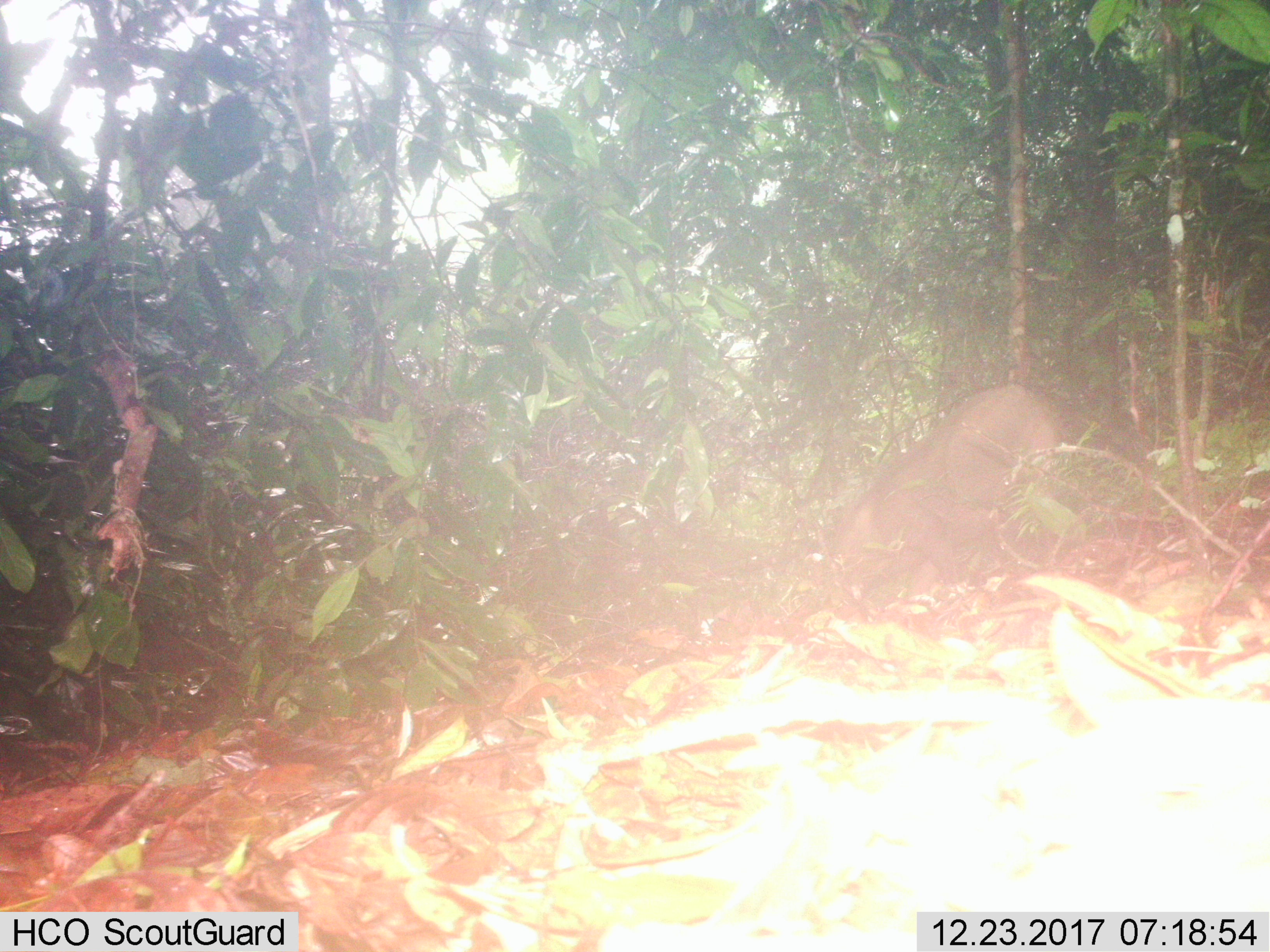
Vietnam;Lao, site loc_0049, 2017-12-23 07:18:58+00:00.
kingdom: Animalia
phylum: Chordata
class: Mammalia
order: Artiodactyla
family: Suidae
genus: Sus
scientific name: Sus scrofa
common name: eurasian wild pig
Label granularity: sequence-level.